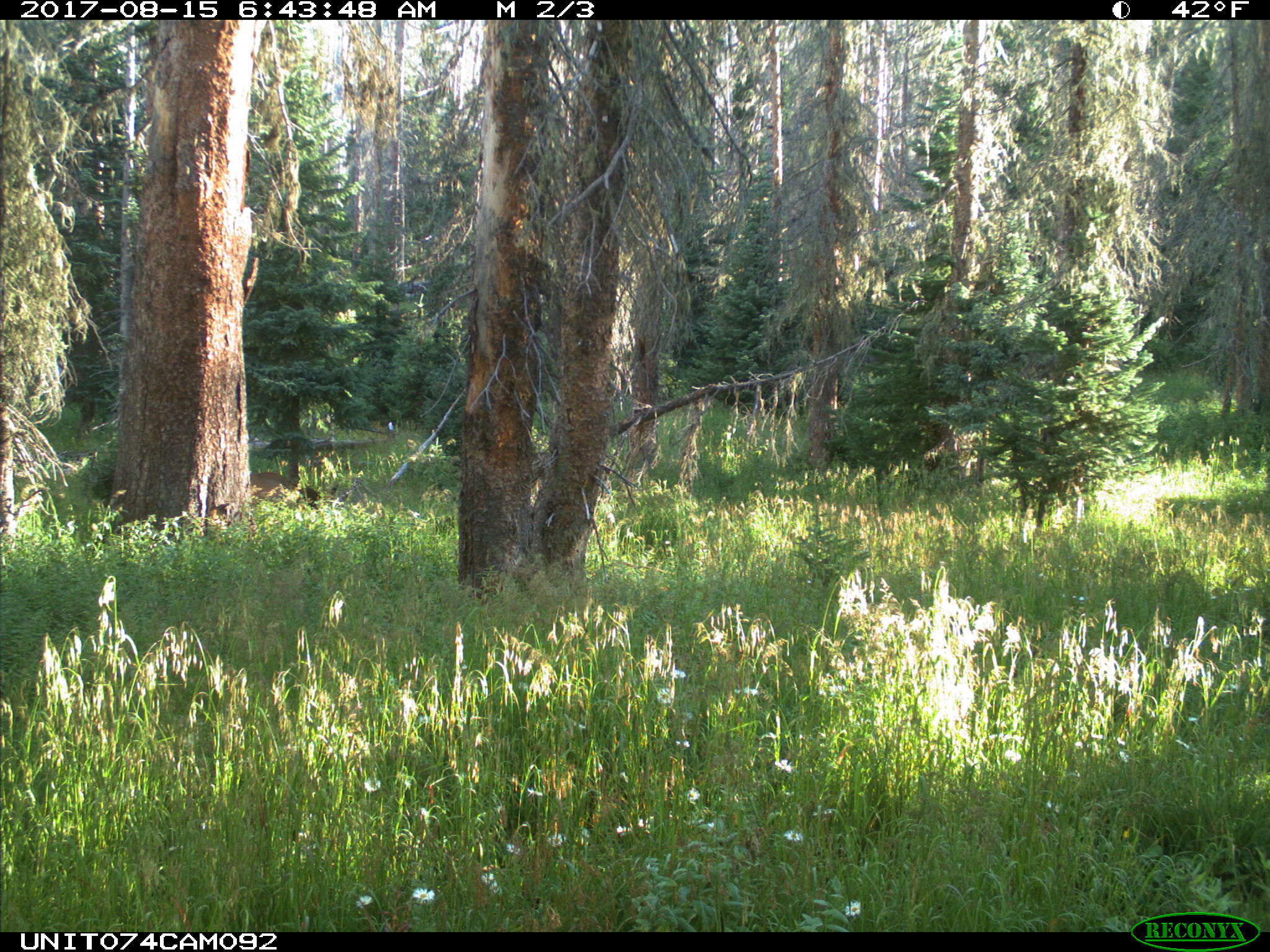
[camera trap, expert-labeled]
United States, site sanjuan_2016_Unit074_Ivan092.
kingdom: Animalia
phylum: Chordata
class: Mammalia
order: Artiodactyla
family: Cervidae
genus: Cervus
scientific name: Cervus elaphus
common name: red deer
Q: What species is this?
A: Cervus elaphus (red deer).